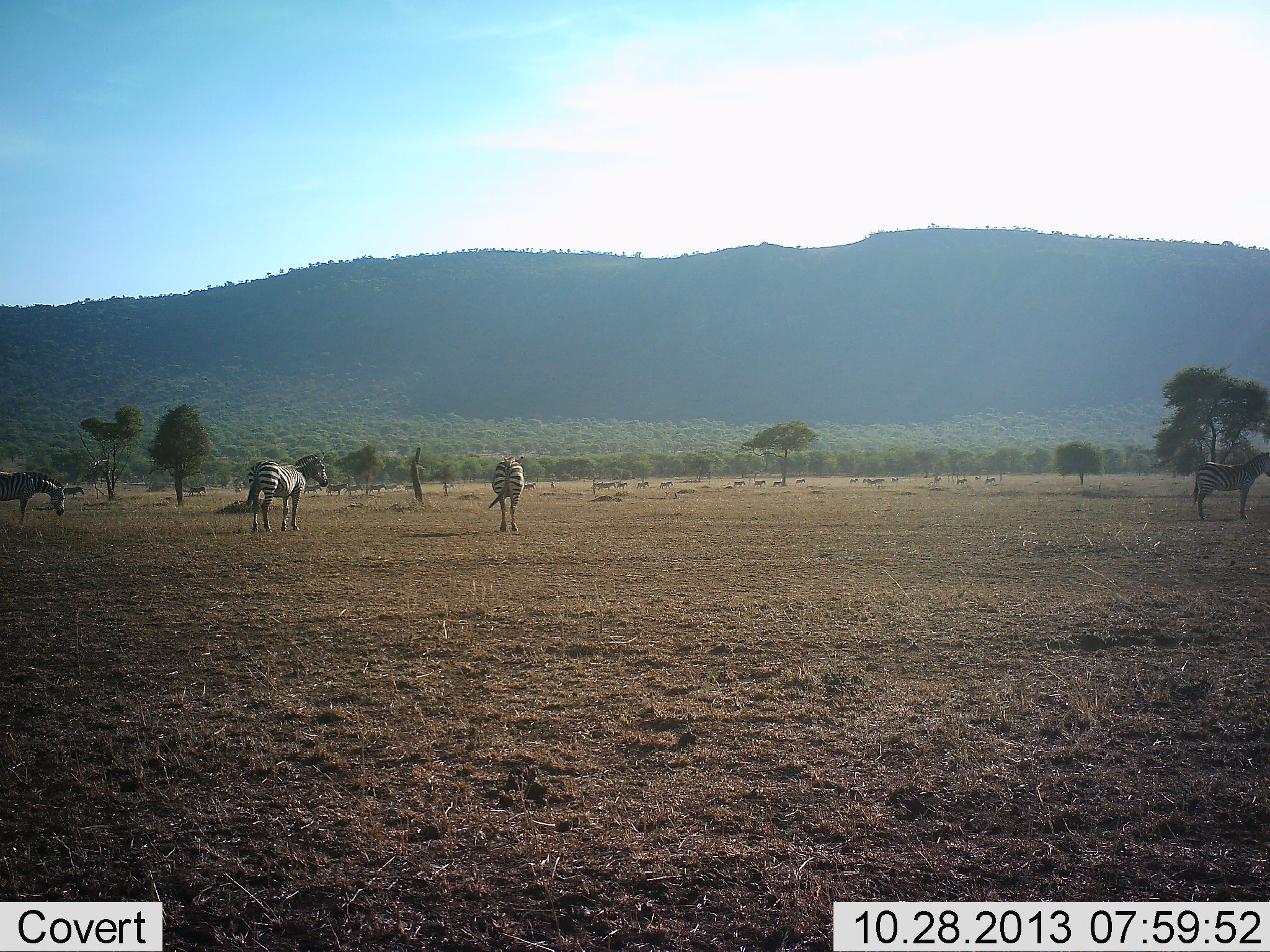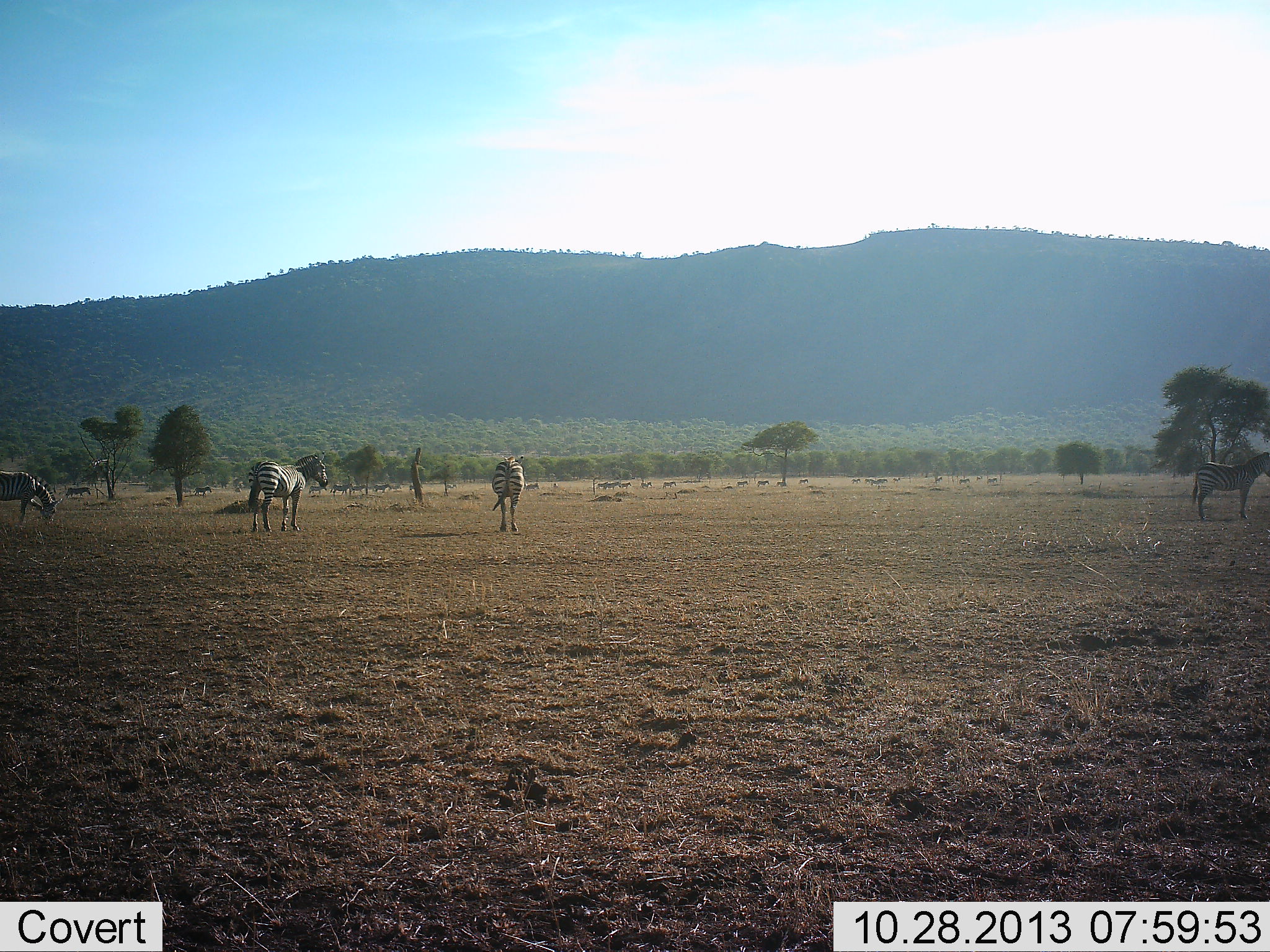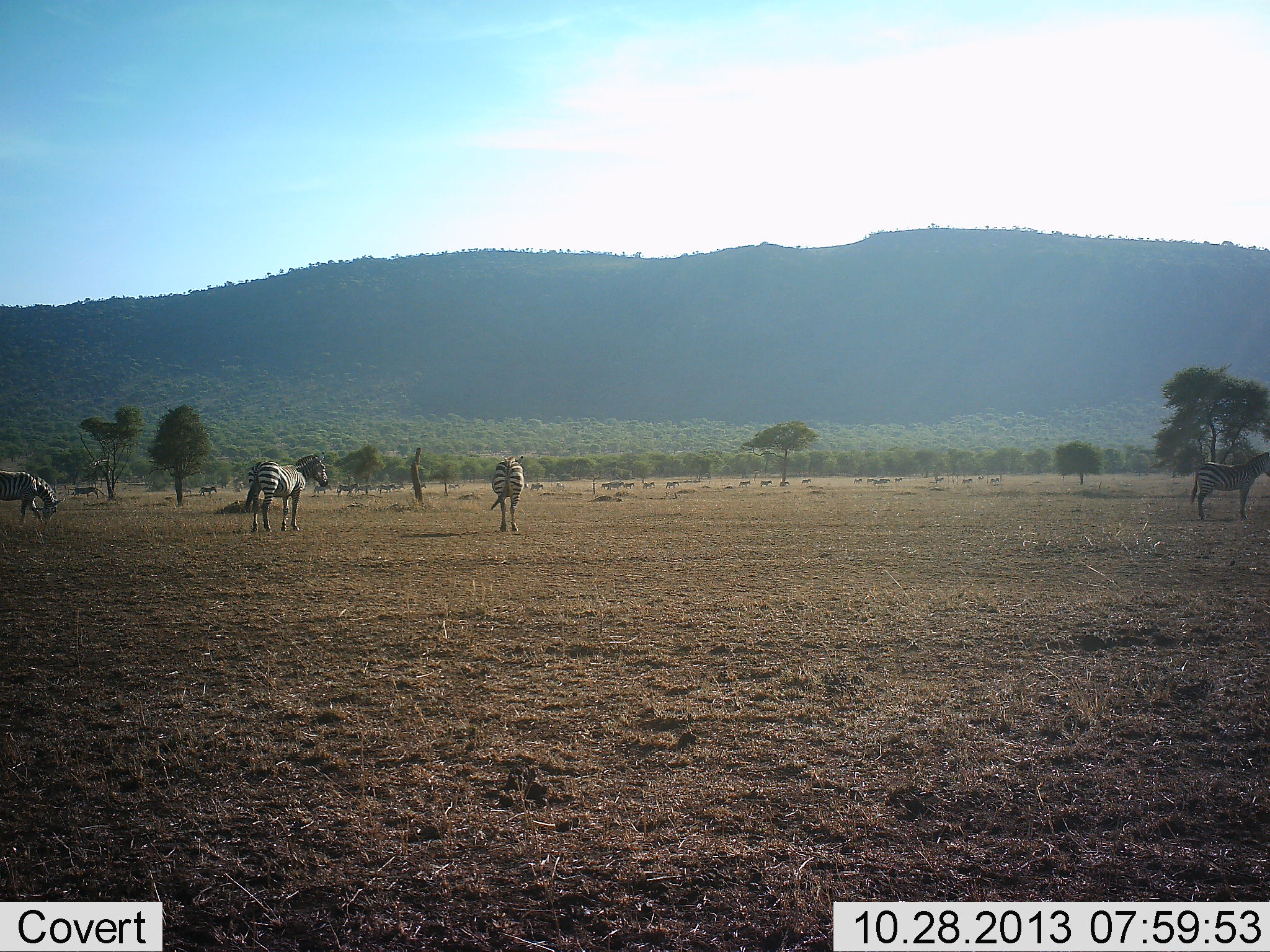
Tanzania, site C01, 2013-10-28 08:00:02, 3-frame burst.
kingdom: Animalia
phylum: Chordata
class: Mammalia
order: Perissodactyla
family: Equidae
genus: Equus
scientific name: Equus quagga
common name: plains zebra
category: zebra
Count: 10.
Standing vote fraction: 60%.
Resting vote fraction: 0%.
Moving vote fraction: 60%.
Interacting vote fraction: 0%.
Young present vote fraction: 0%.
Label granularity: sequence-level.